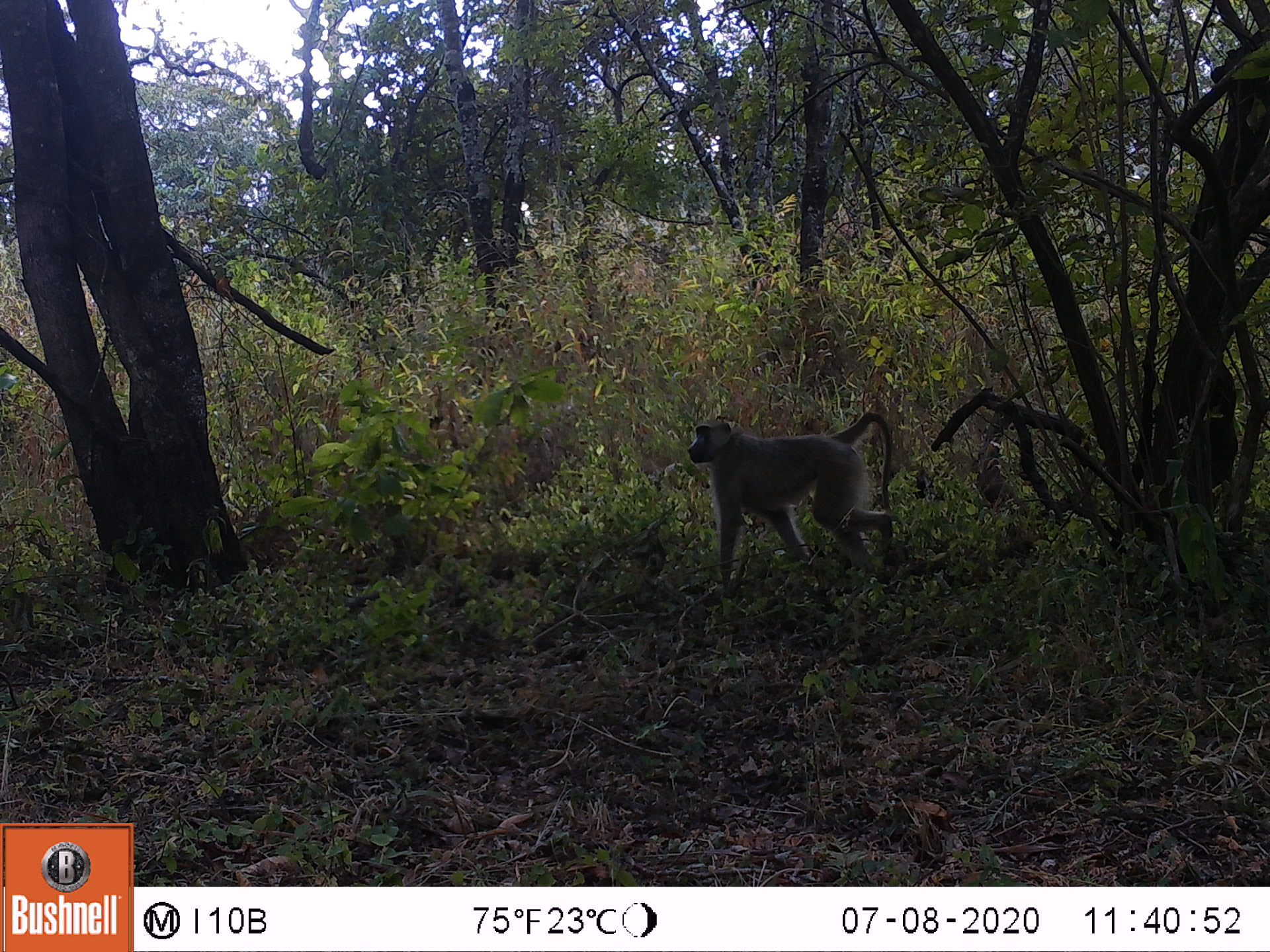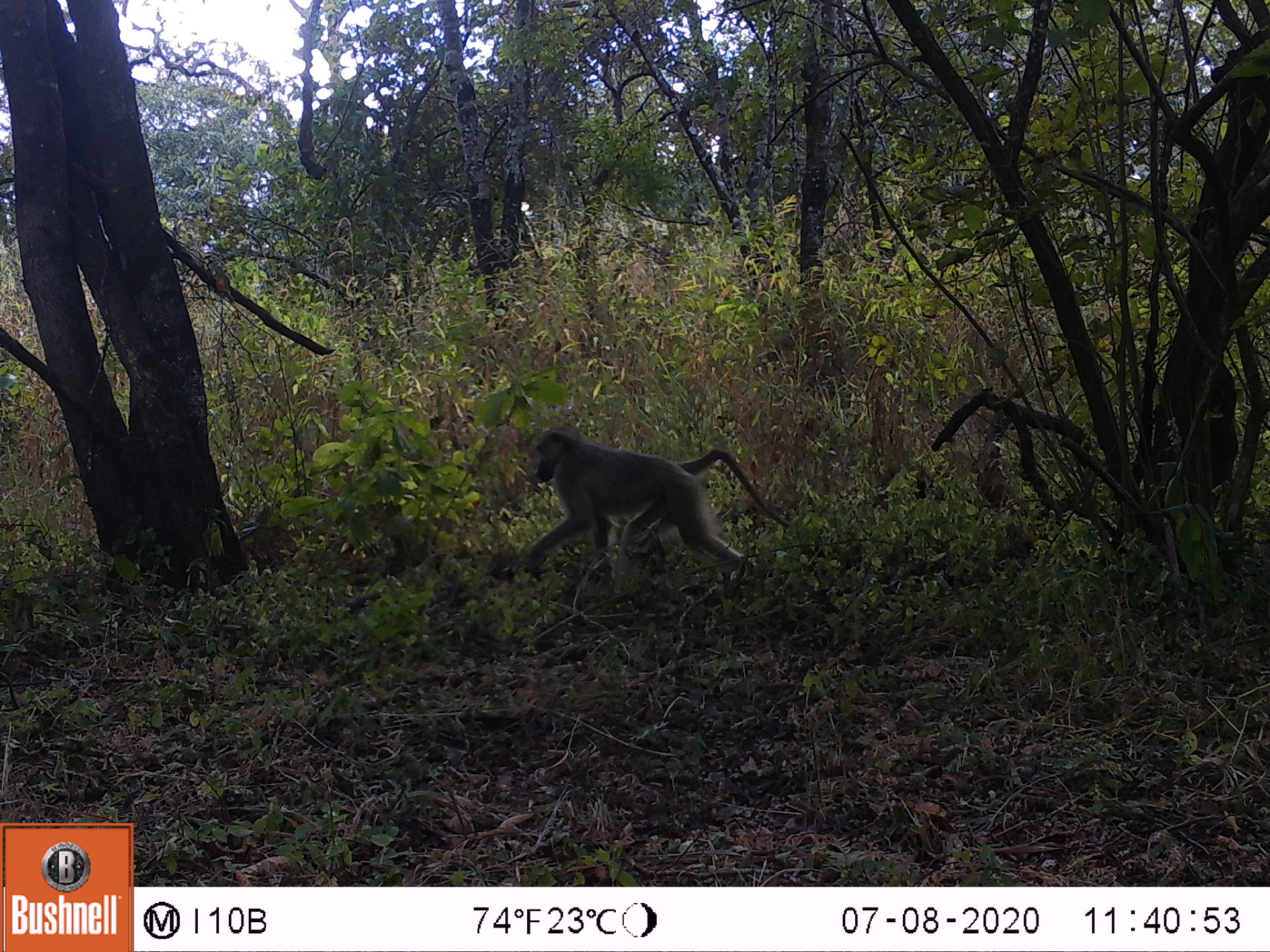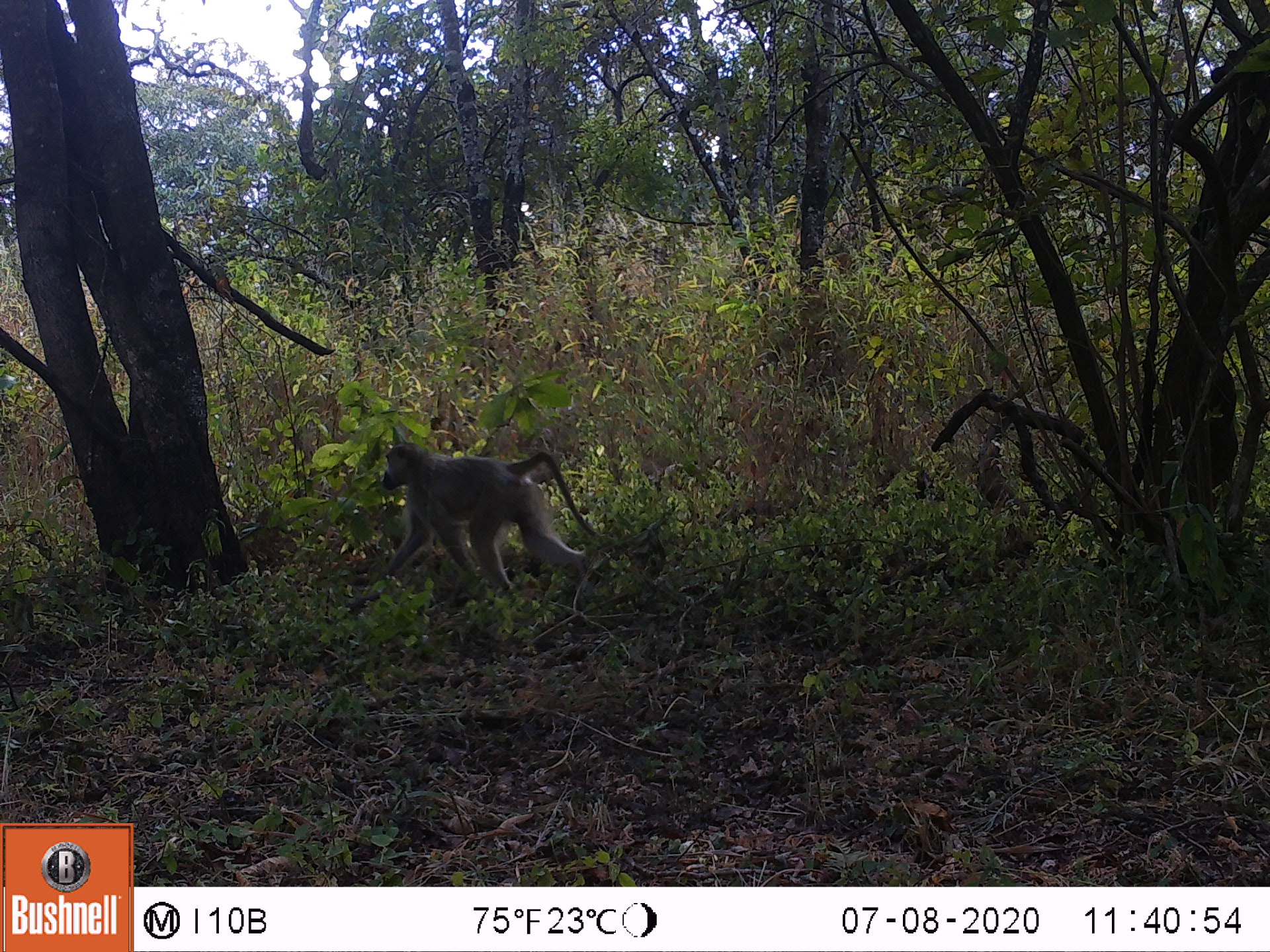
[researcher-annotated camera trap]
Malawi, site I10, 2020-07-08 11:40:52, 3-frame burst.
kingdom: Animalia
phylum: Chordata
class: Mammalia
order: Primates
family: Cercopithecidae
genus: Papio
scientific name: Papio cynocephalus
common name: yellow baboon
Yellow baboon (Papio cynocephalus), count 1.